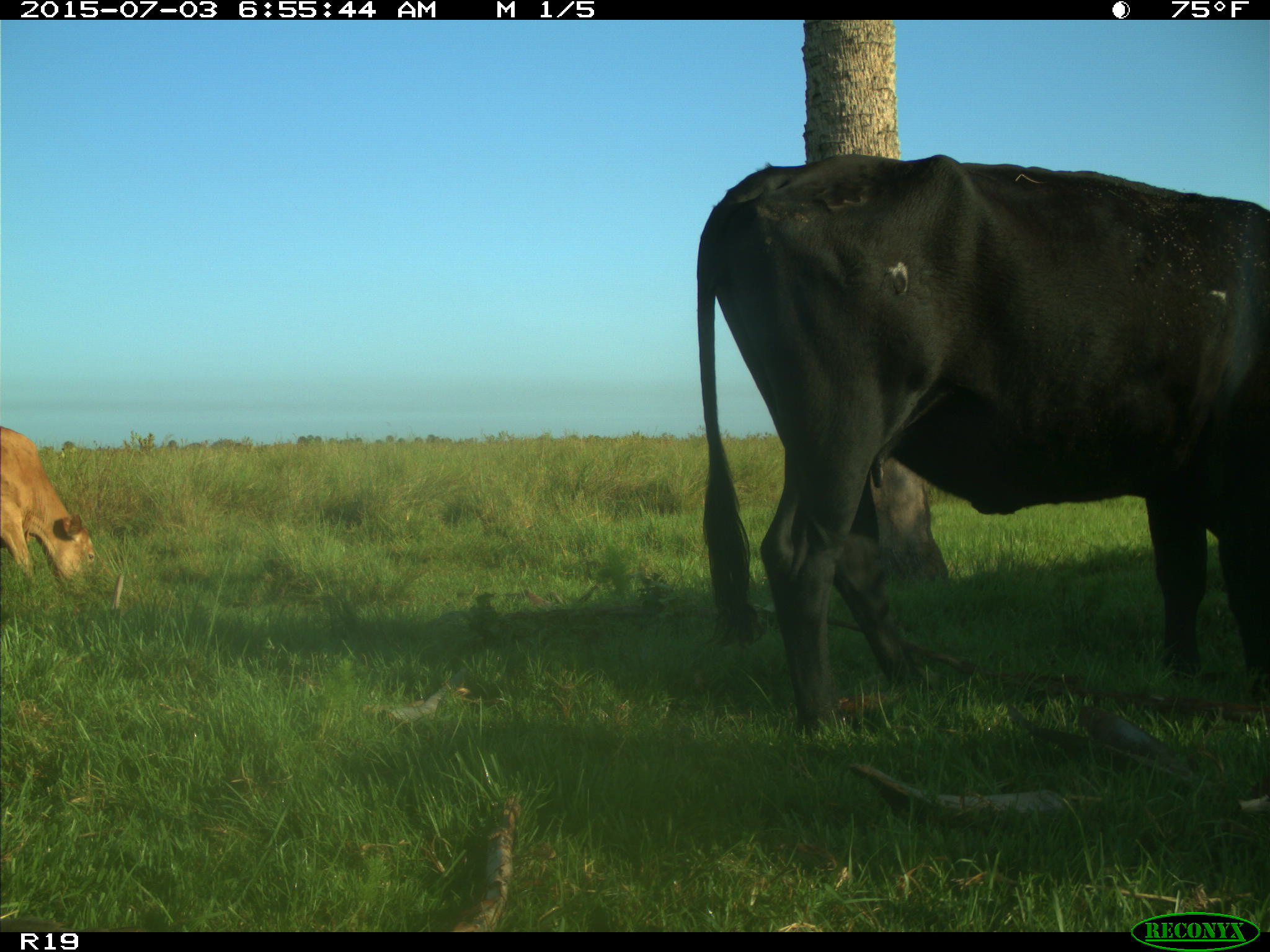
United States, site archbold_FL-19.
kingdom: Animalia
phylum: Chordata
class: Mammalia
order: Artiodactyla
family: Bovidae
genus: Bos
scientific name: Bos taurus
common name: domestic cow